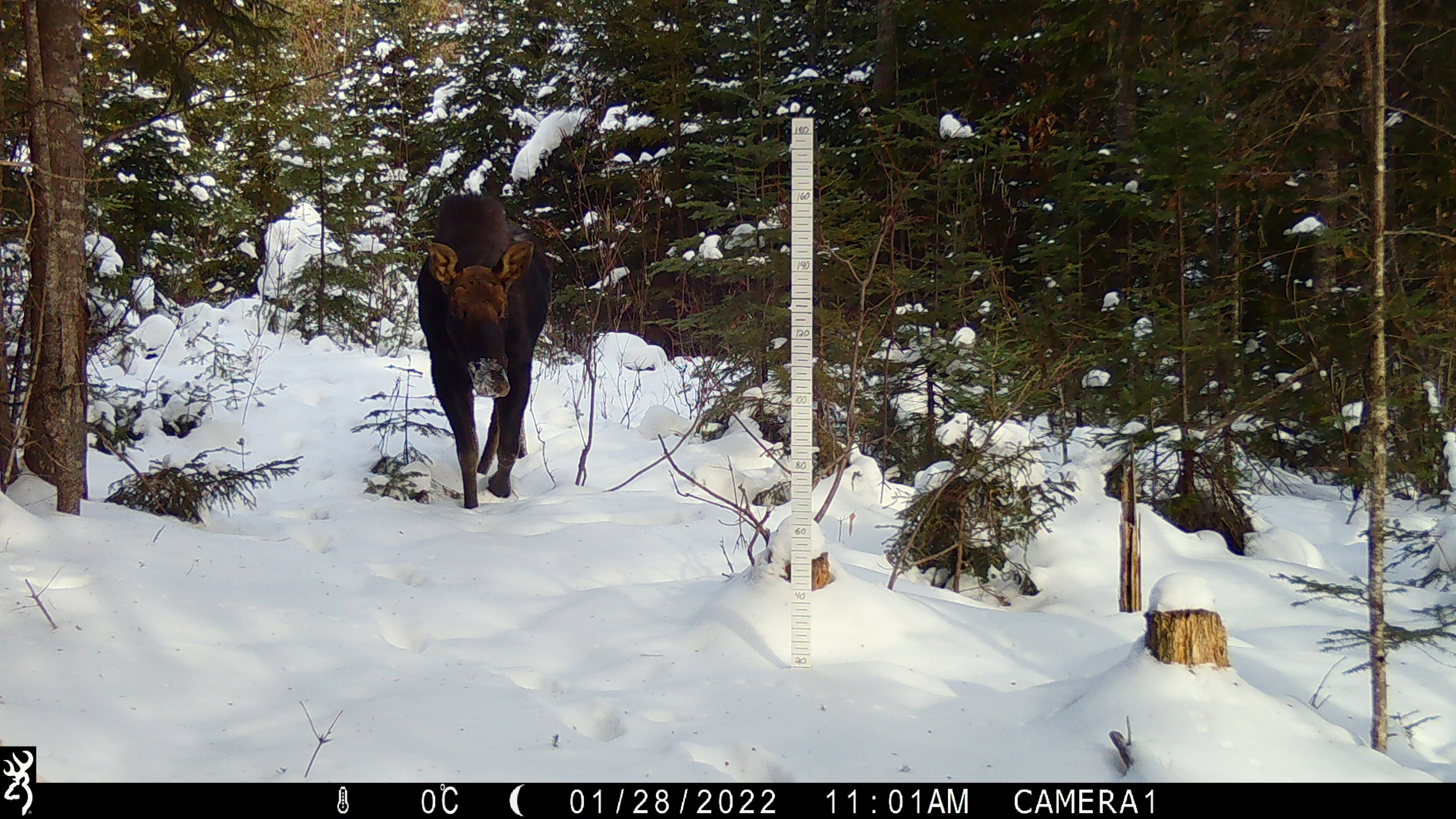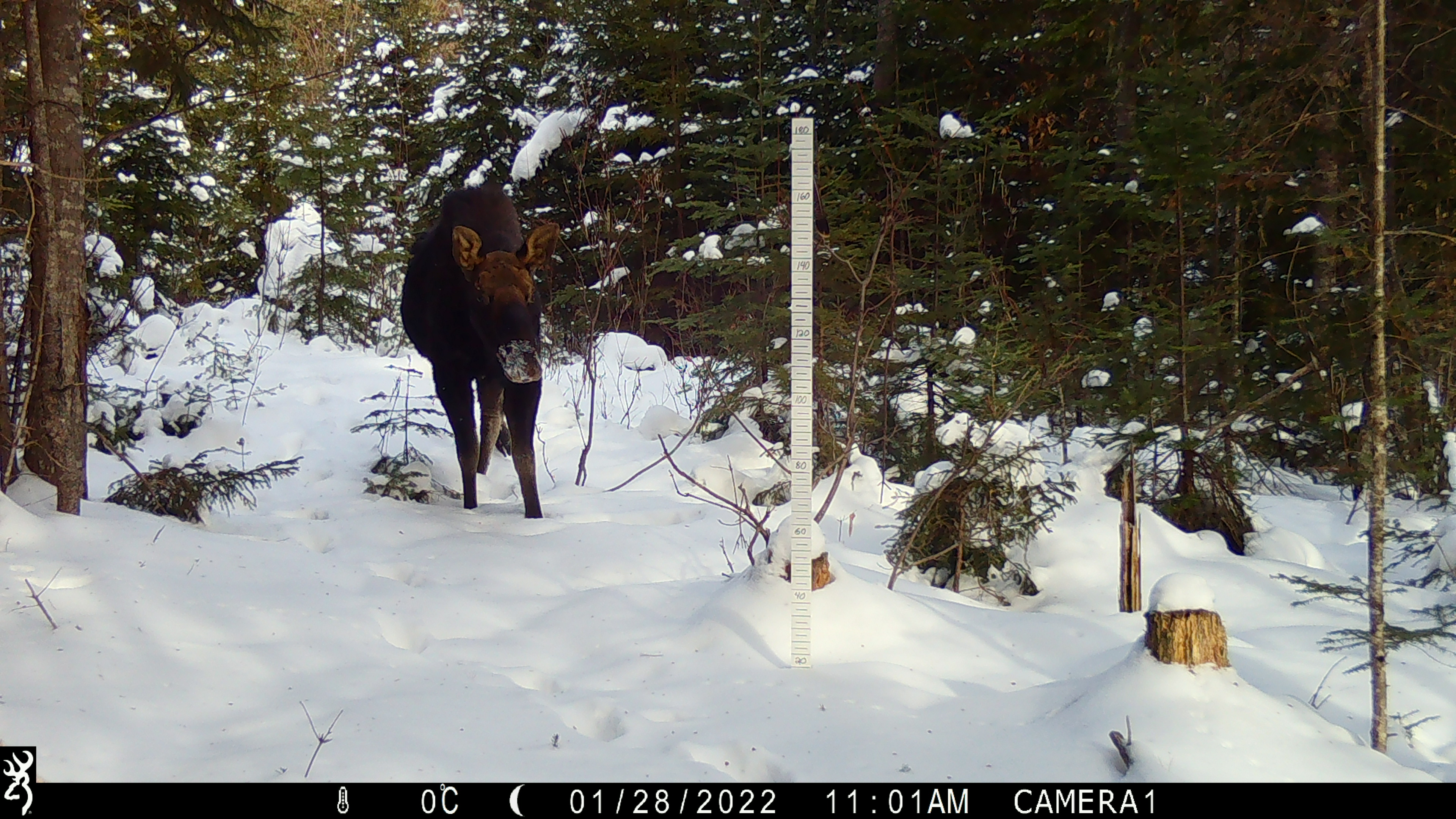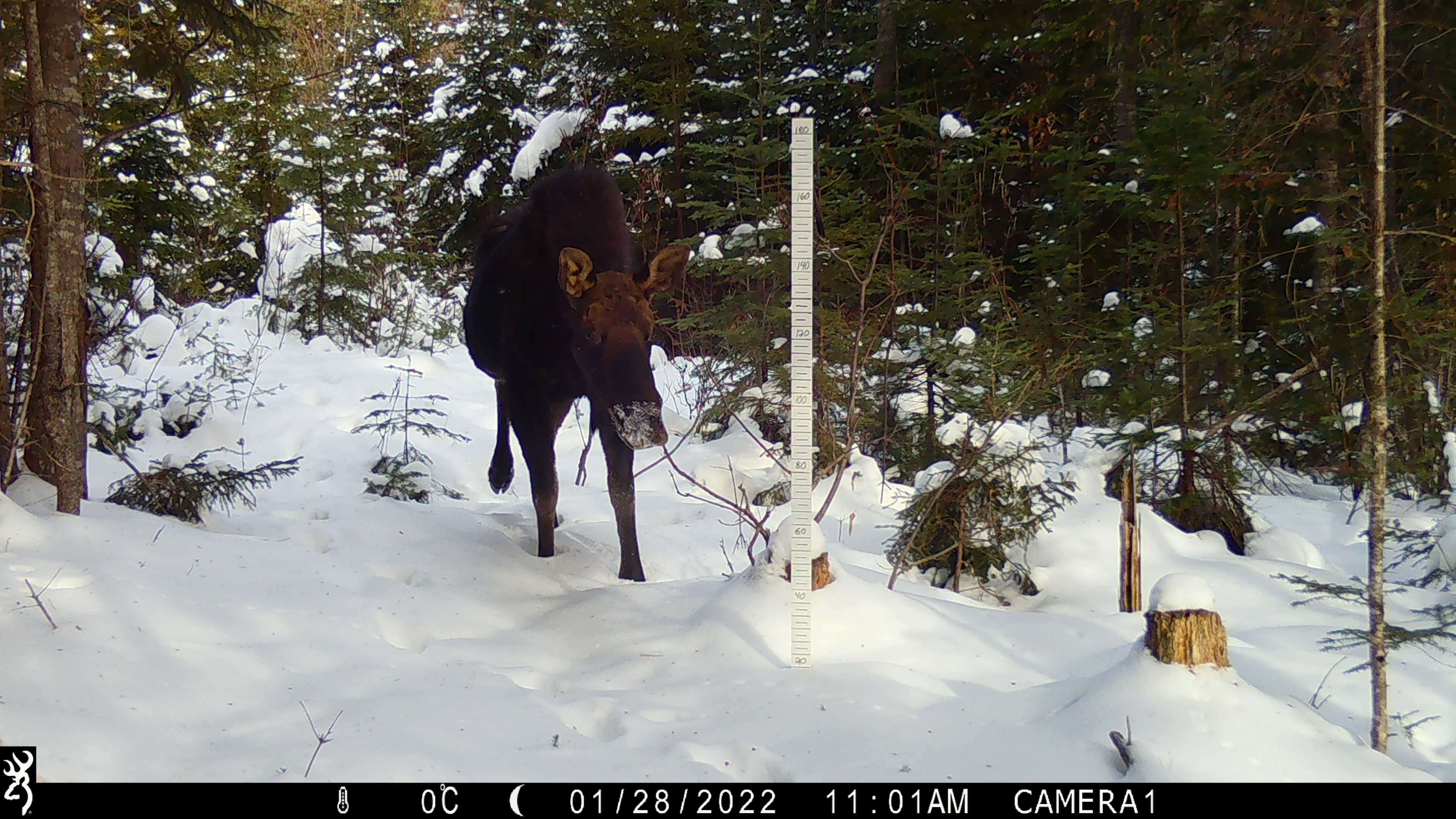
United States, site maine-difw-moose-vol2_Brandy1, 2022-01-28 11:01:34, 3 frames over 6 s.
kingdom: Animalia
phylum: Chordata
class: Mammalia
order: Artiodactyla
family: Cervidae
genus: Alces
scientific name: Alces alces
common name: moose